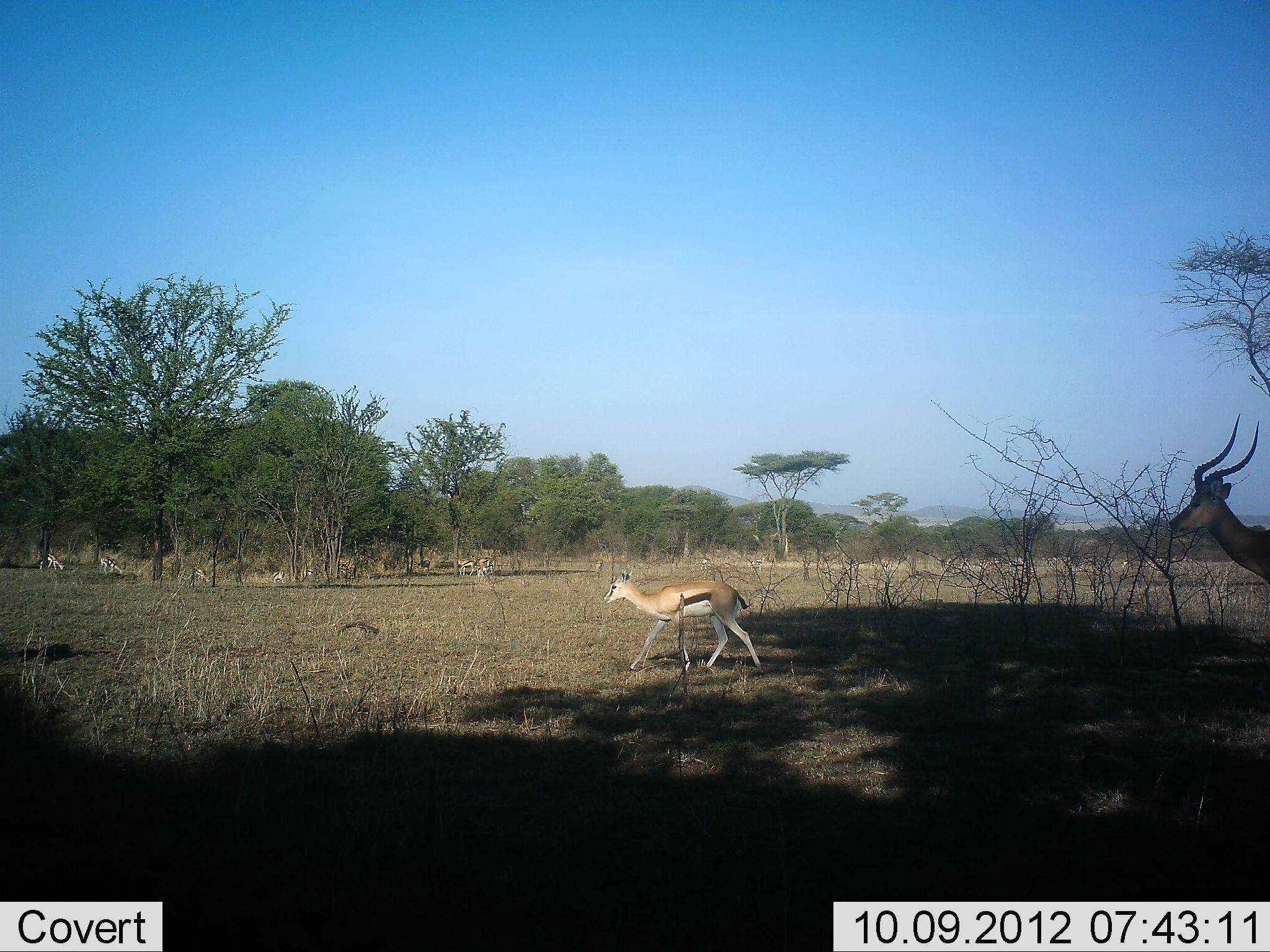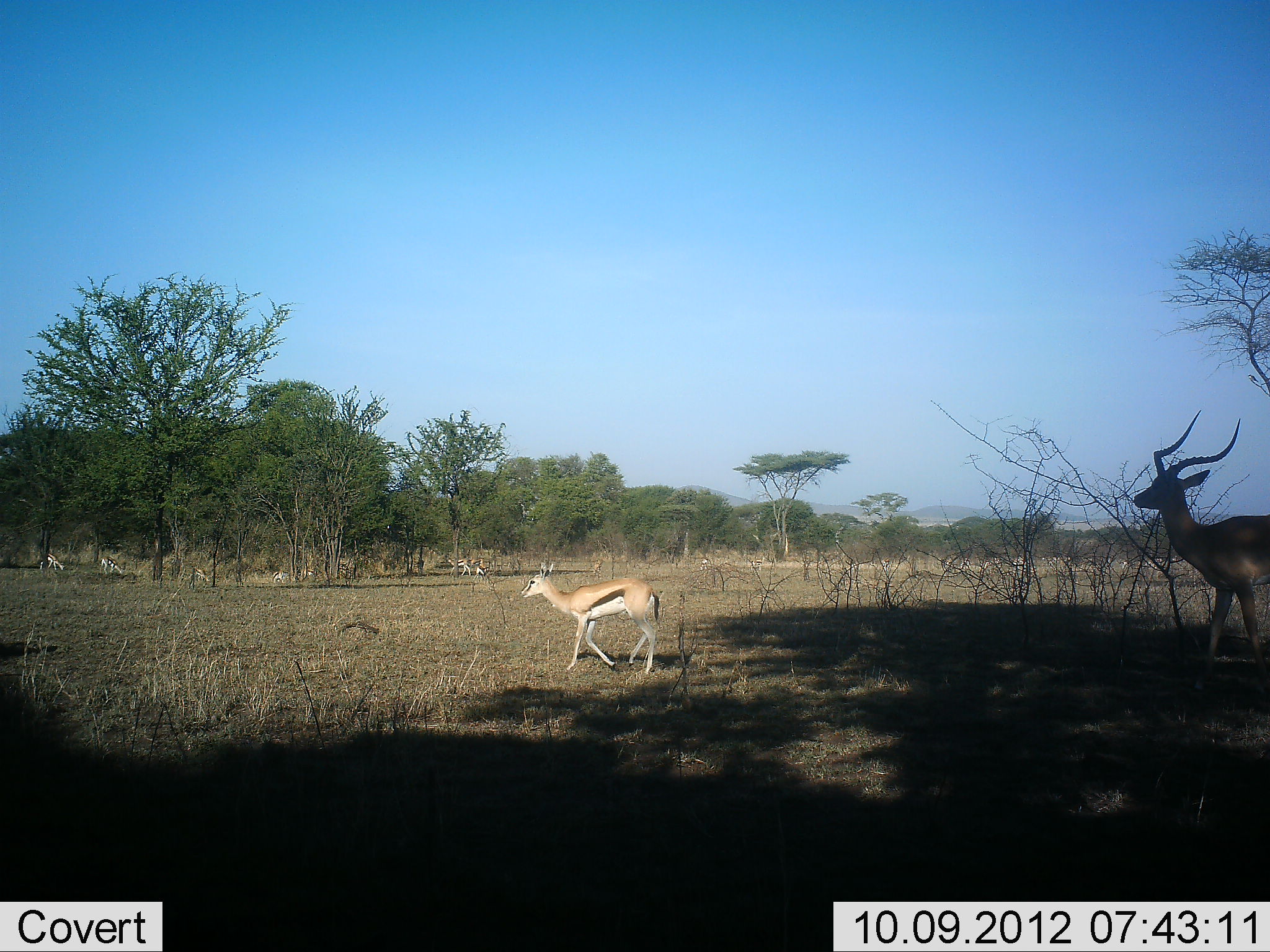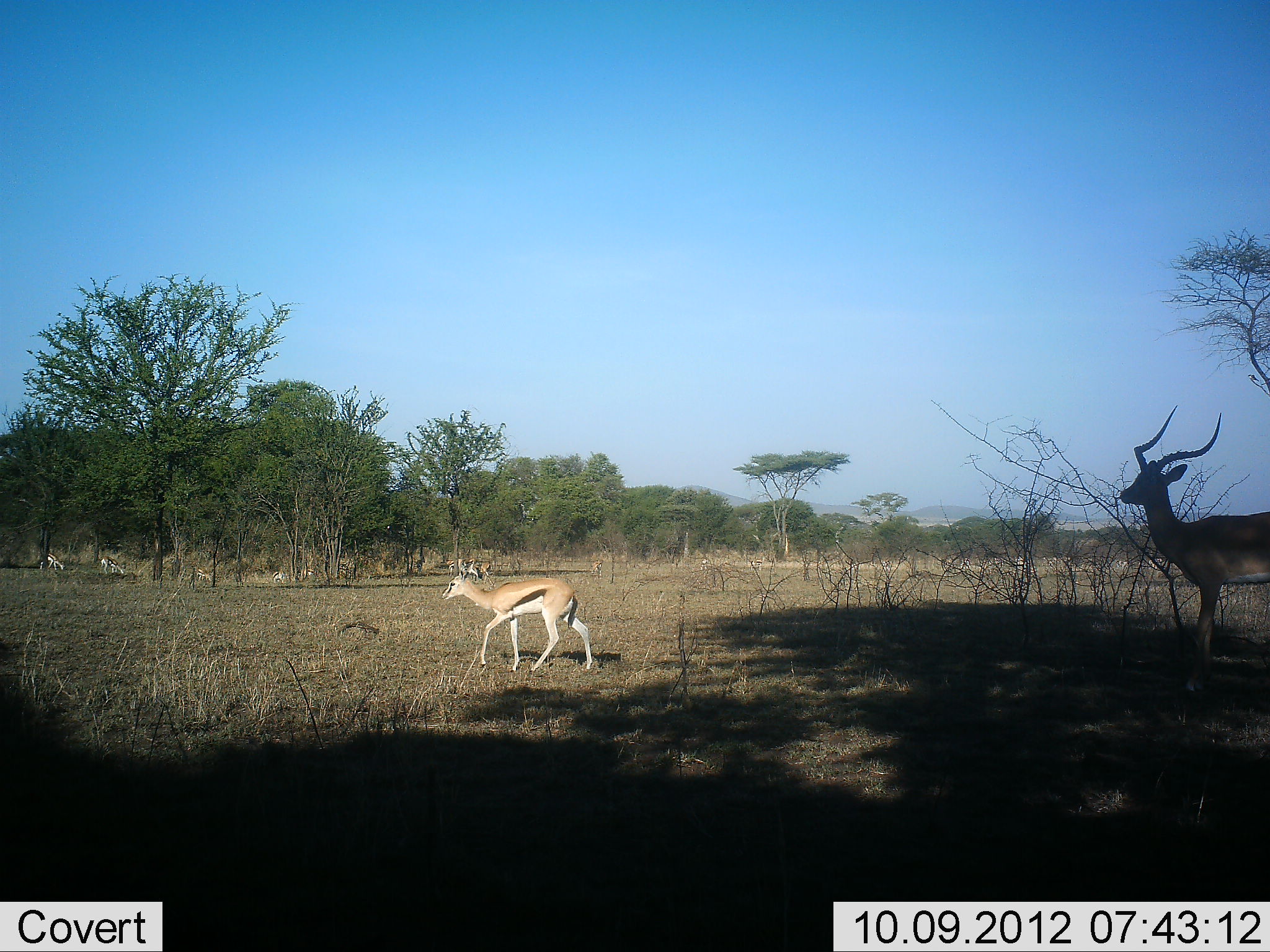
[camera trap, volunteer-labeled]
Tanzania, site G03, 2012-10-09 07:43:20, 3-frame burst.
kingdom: Animalia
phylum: Chordata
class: Mammalia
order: Artiodactyla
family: Bovidae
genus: Eudorcas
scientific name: Eudorcas thomsonii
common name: thomson's gazelle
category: gazellethomsons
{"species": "gazellethomsons (thomson's gazelle) (Eudorcas thomsonii)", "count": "2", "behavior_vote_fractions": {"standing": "12%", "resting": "0%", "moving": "88%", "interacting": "0%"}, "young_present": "24%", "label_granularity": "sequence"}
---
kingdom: Animalia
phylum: Chordata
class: Mammalia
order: Artiodactyla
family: Bovidae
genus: Aepyceros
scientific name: Aepyceros melampus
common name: impala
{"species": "impala (Aepyceros melampus)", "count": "1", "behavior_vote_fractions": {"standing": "17%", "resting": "0%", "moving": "92%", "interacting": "0%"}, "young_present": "0%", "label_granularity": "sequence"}